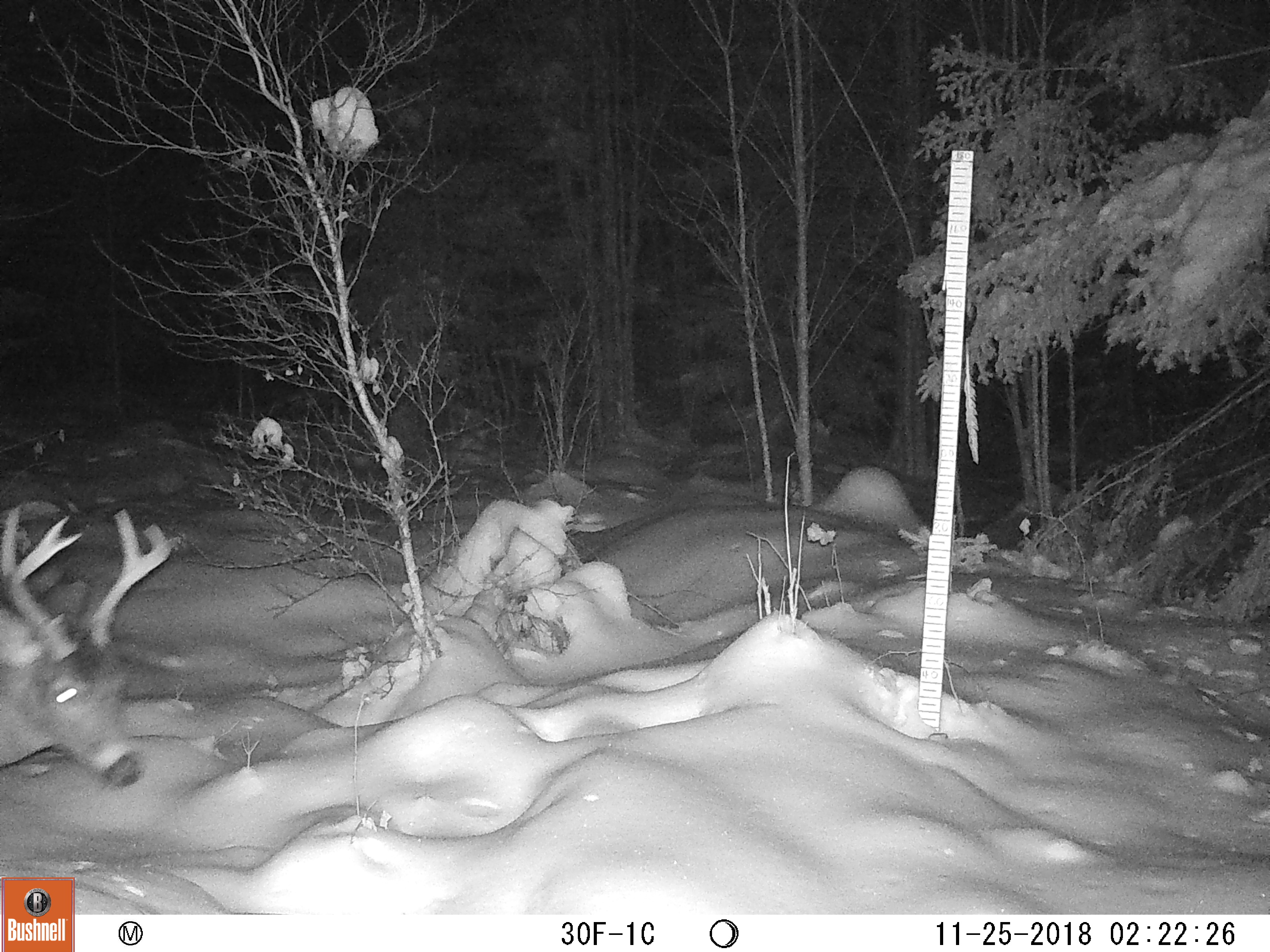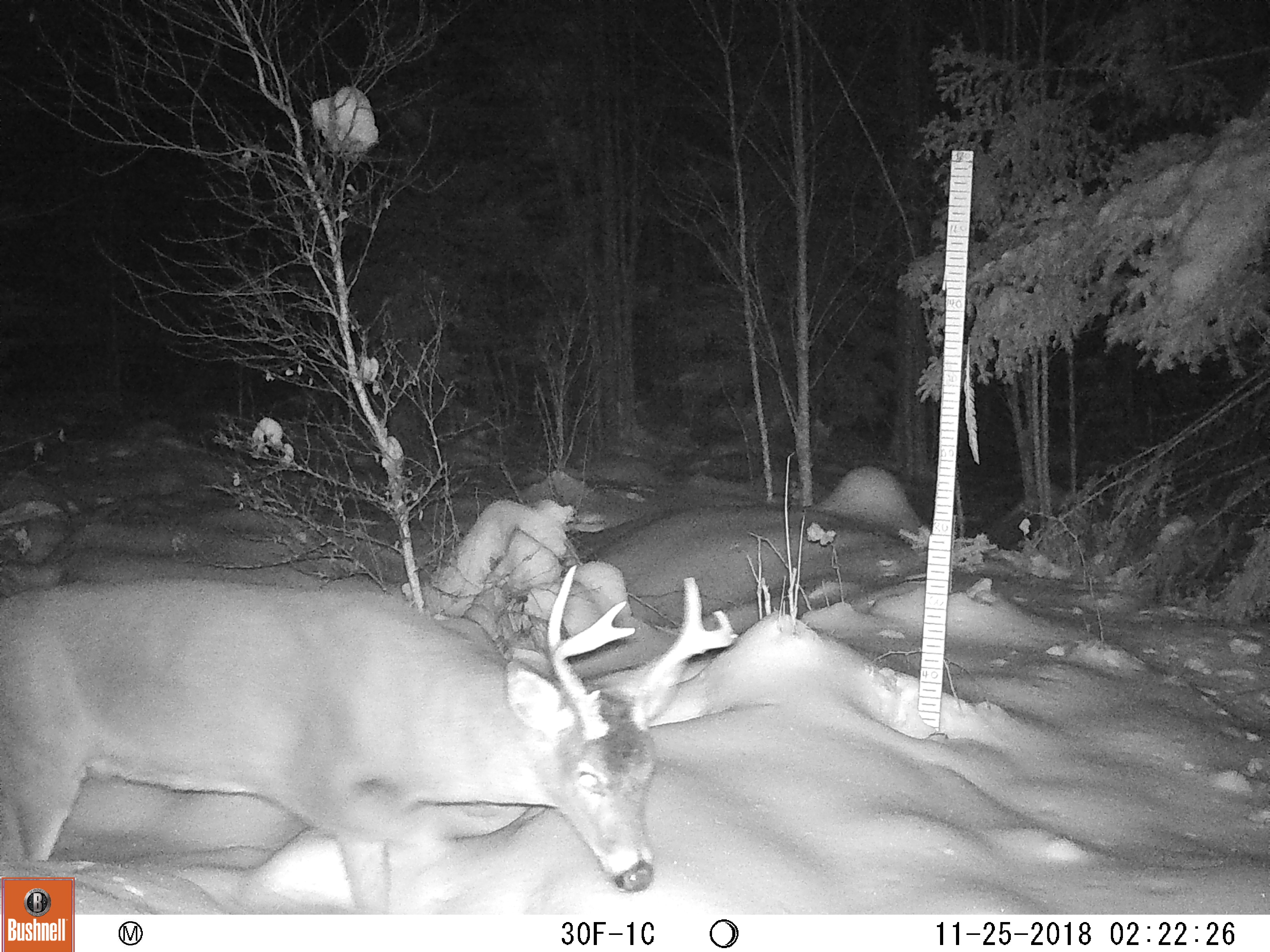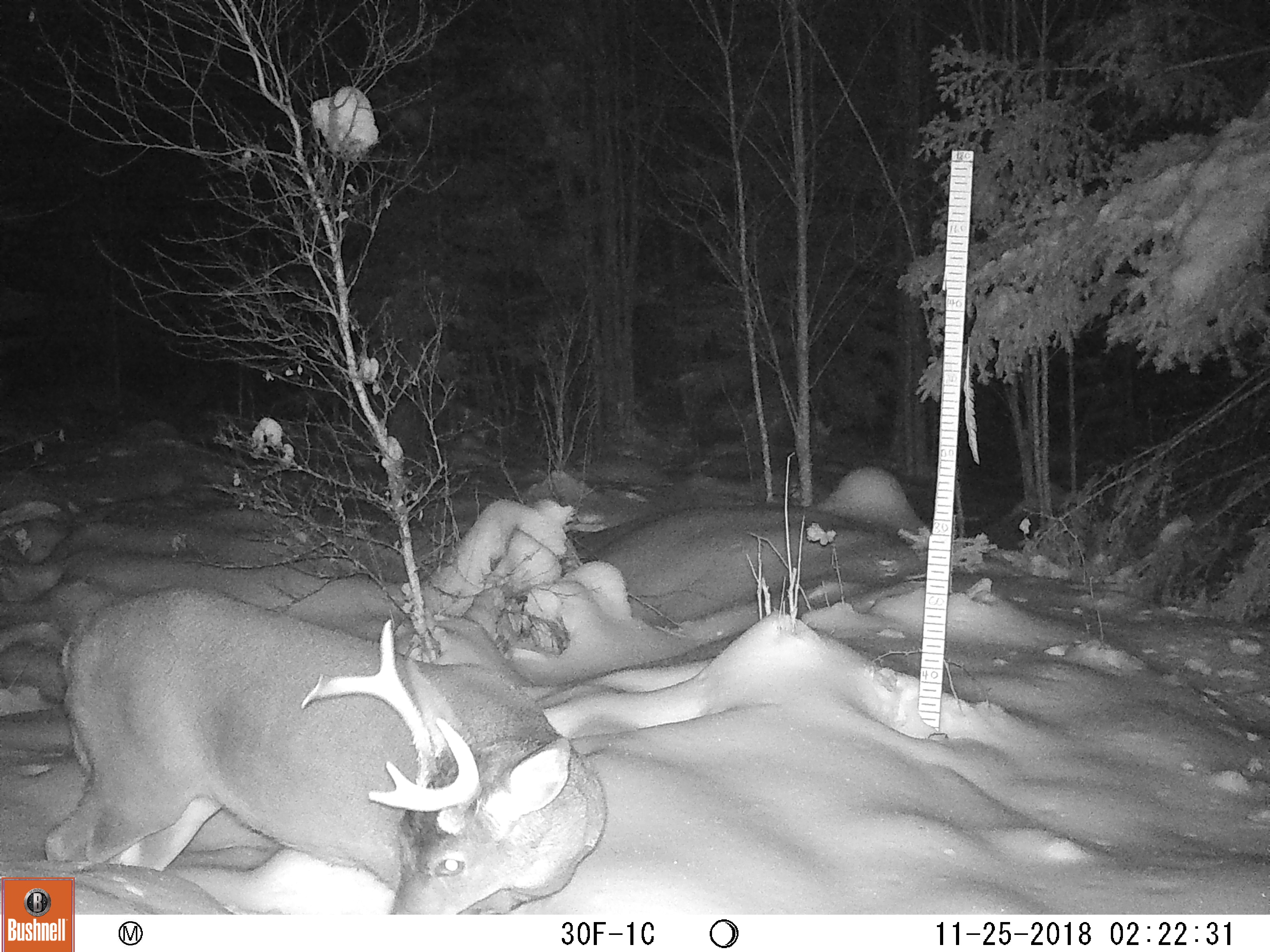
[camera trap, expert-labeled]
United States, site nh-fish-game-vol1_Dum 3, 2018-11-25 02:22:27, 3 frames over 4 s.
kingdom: Animalia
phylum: Chordata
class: Mammalia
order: Artiodactyla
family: Cervidae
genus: Odocoileus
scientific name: Odocoileus virginianus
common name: white-tailed deer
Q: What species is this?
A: White-tailed deer (Odocoileus virginianus).